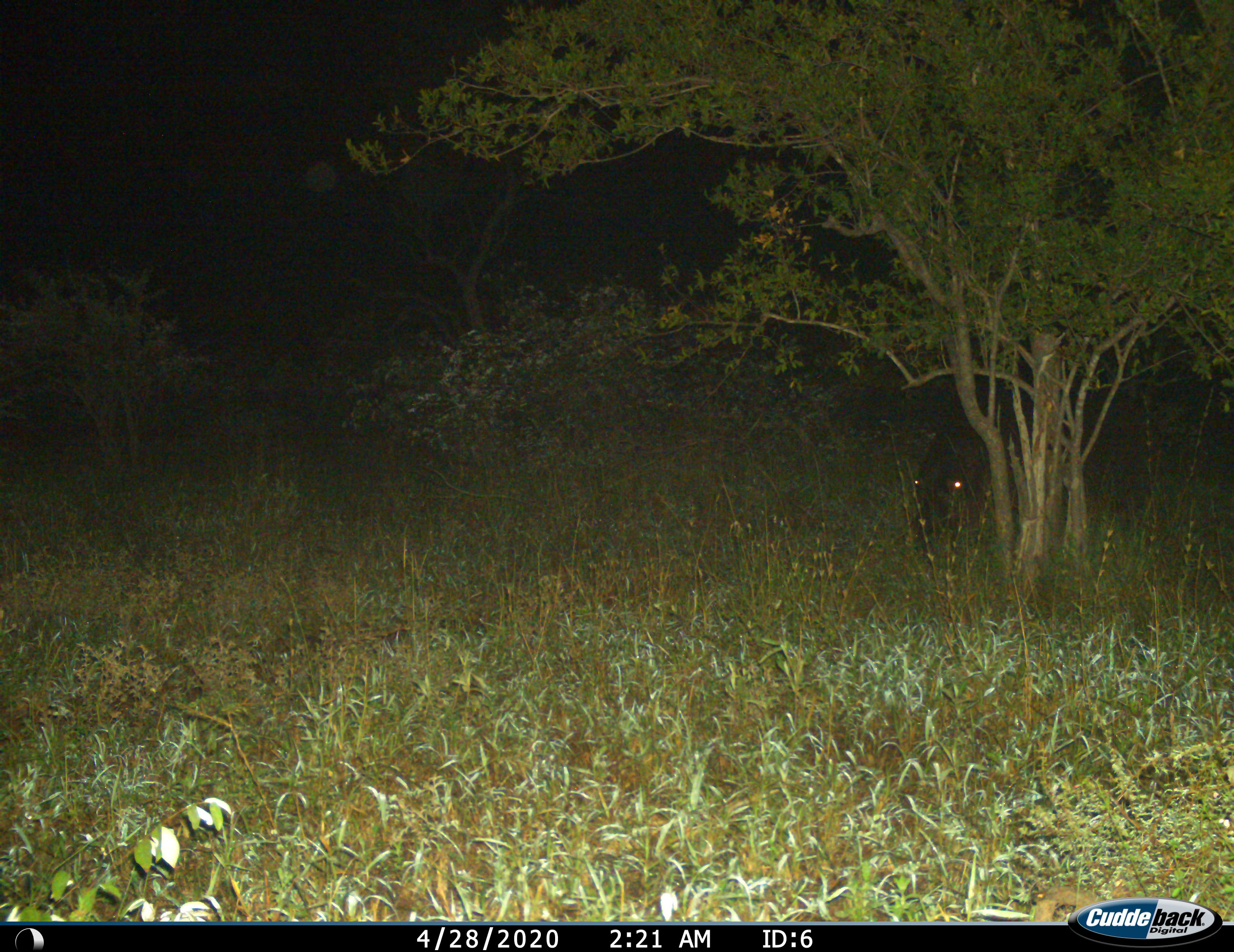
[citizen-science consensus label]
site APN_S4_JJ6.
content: unidentified animal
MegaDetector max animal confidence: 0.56